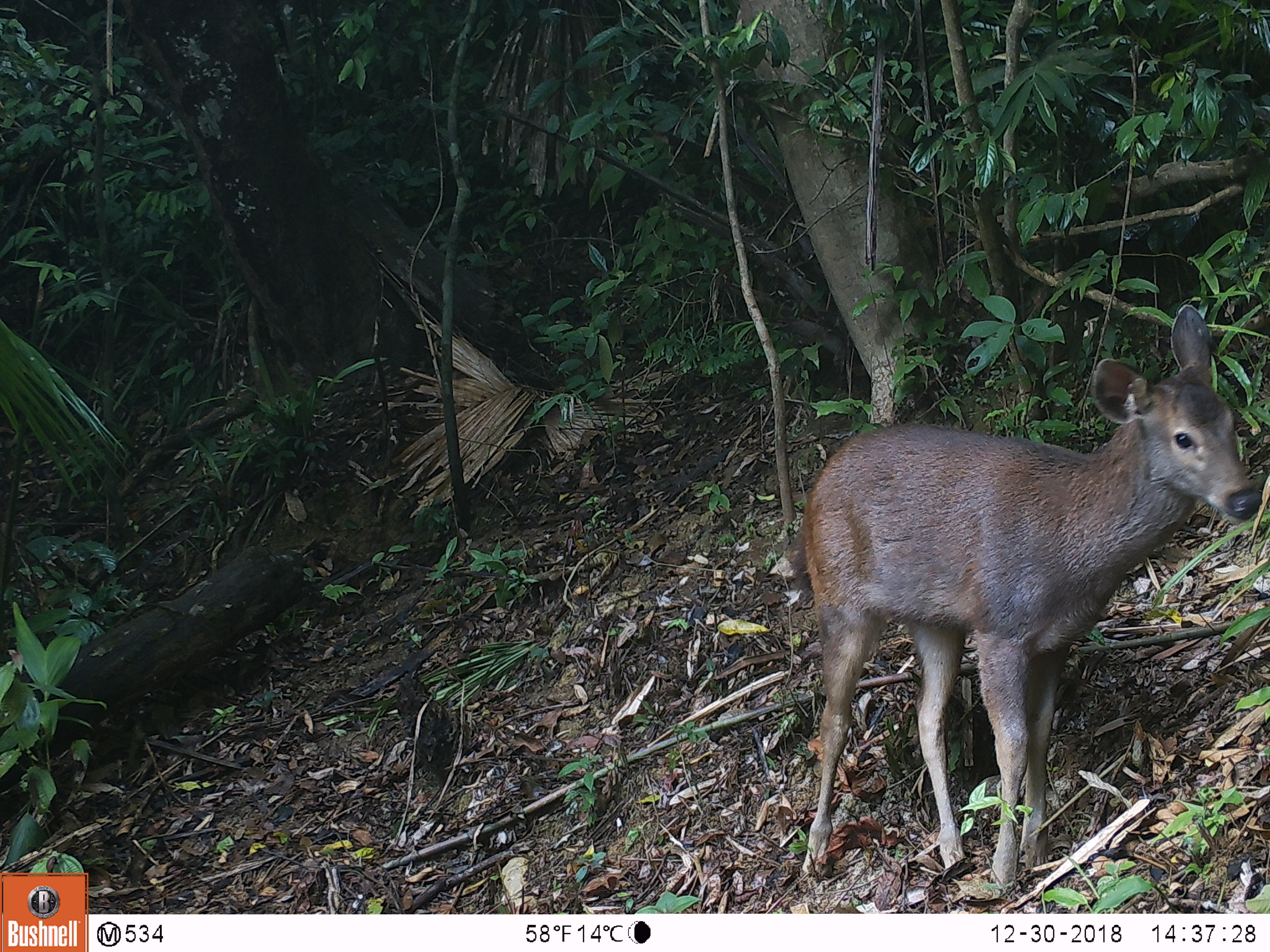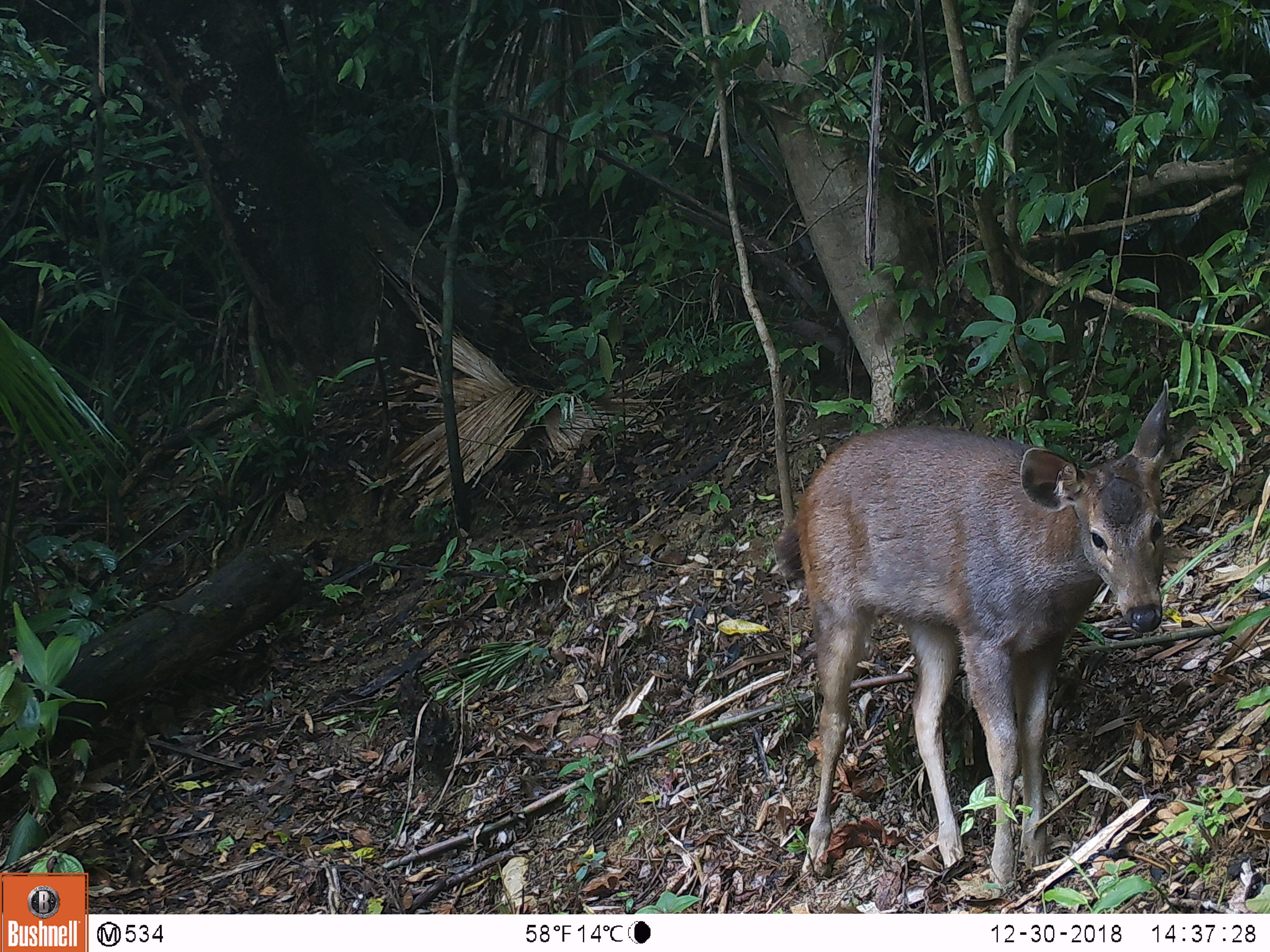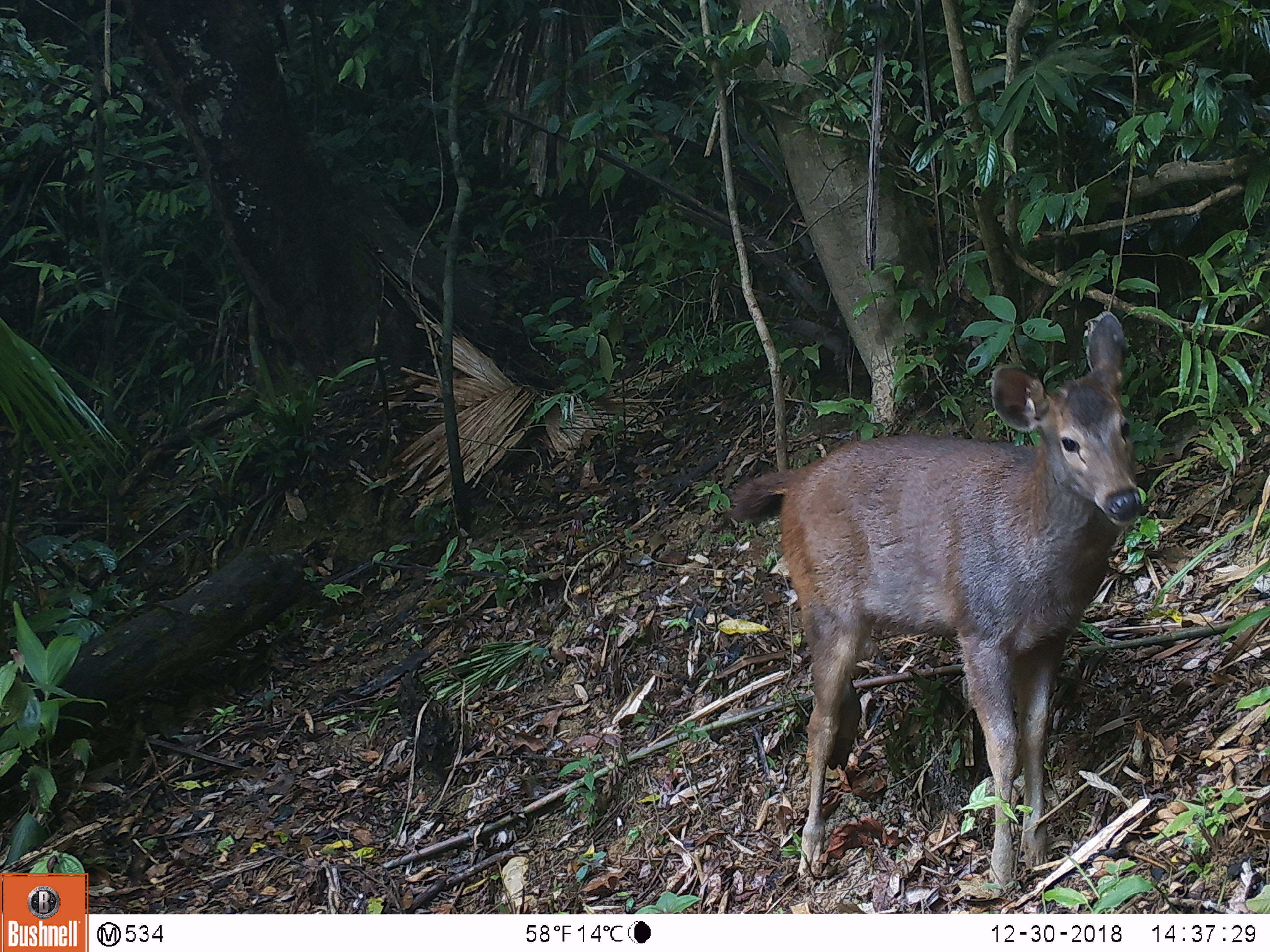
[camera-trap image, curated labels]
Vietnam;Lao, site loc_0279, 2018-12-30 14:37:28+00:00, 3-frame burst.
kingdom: Animalia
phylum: Chordata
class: Mammalia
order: Artiodactyla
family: Cervidae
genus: Rusa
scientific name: Rusa unicolor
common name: sambar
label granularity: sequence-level